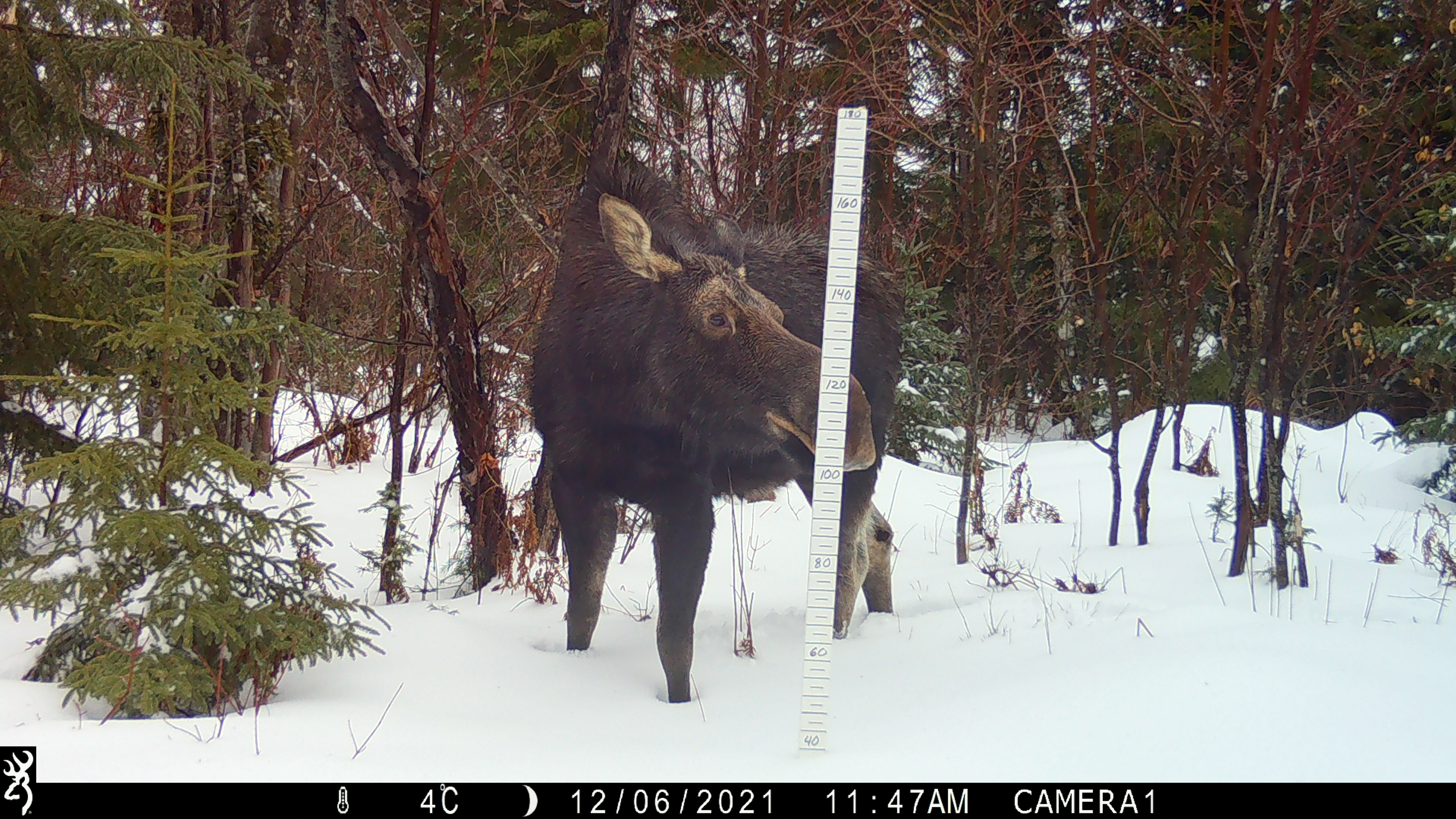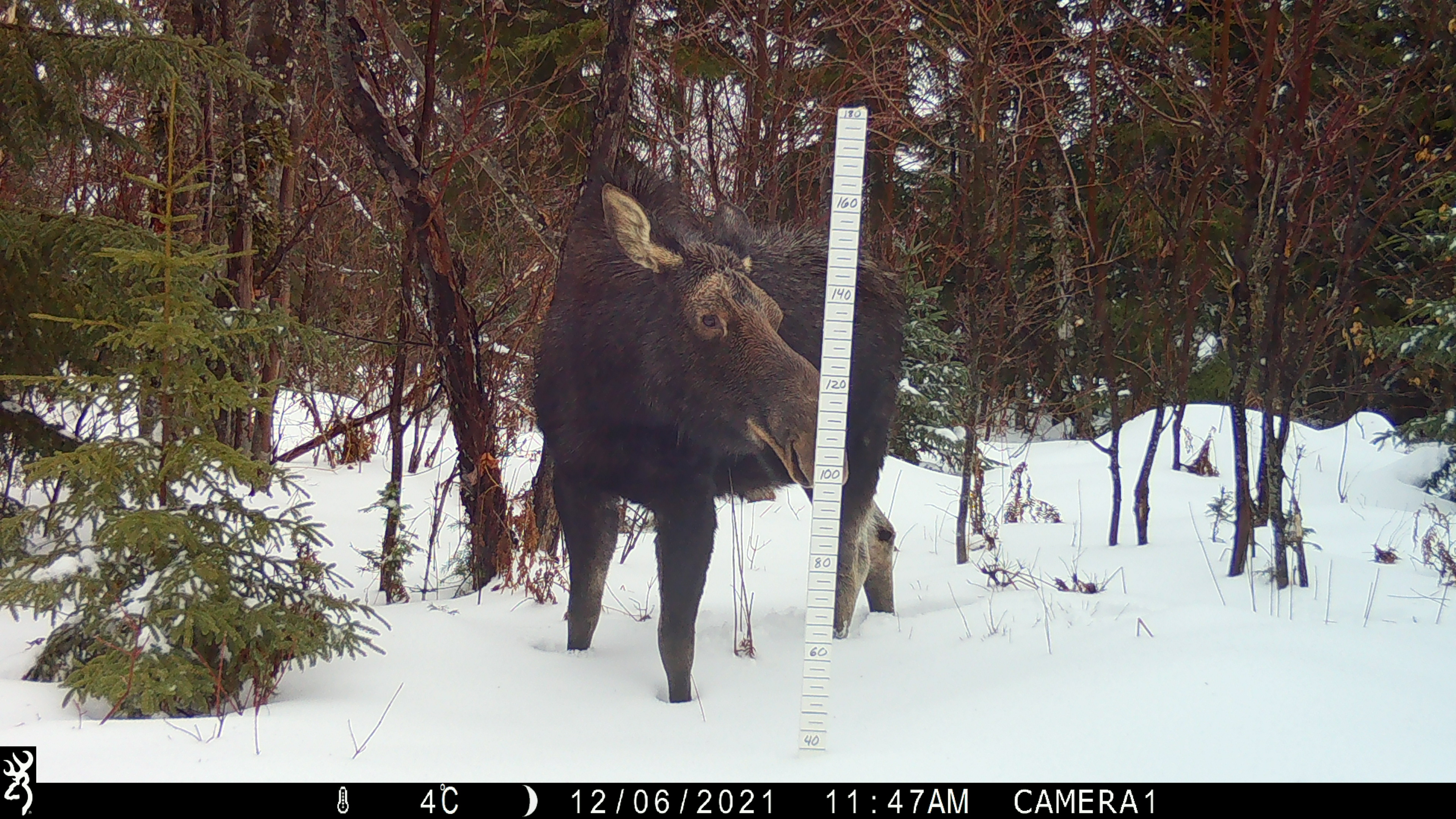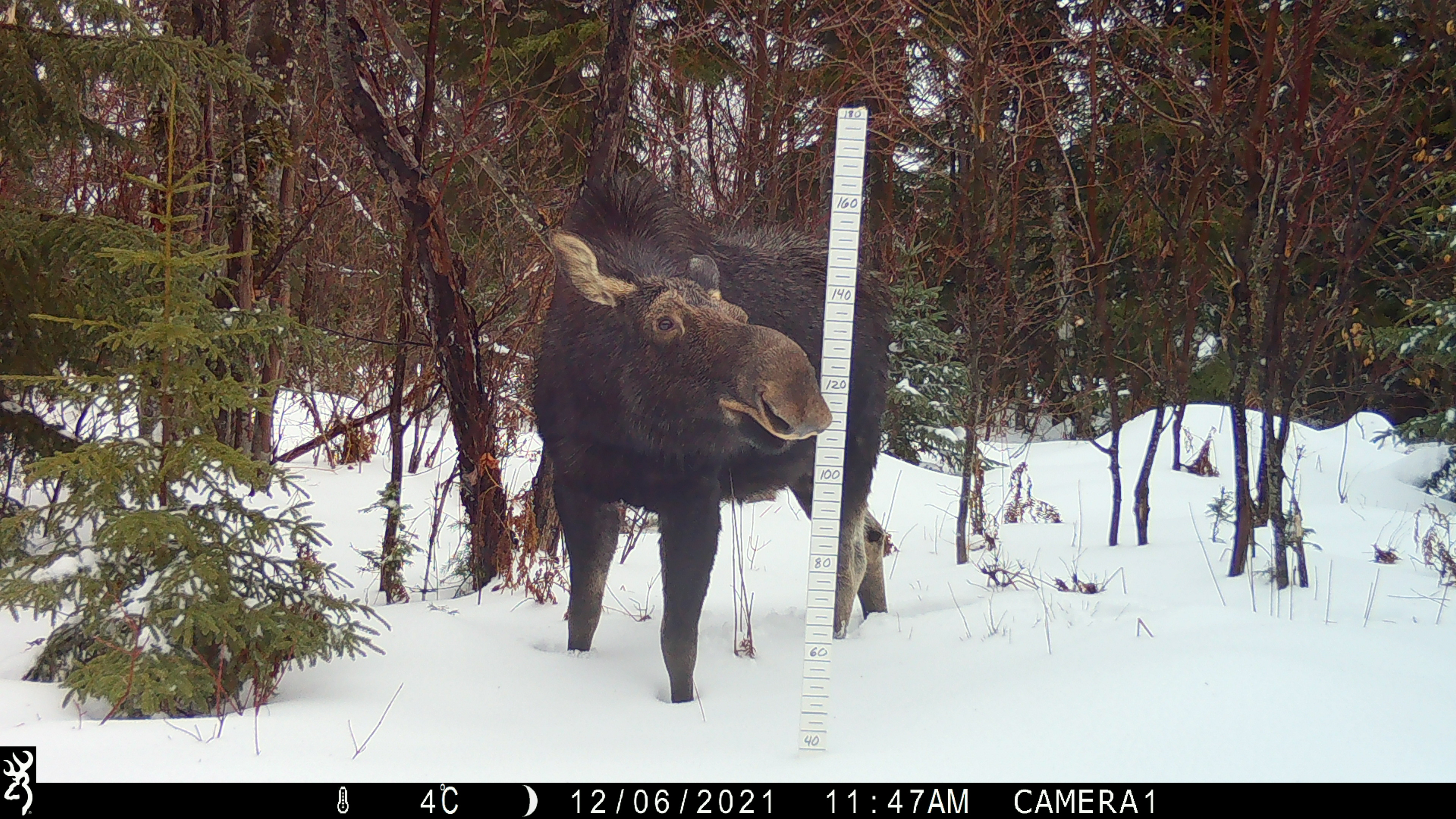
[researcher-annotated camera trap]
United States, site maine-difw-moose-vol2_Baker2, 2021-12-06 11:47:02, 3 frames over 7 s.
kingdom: Animalia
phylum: Chordata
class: Mammalia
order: Artiodactyla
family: Cervidae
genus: Alces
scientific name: Alces alces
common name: moose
Moose (Alces alces).